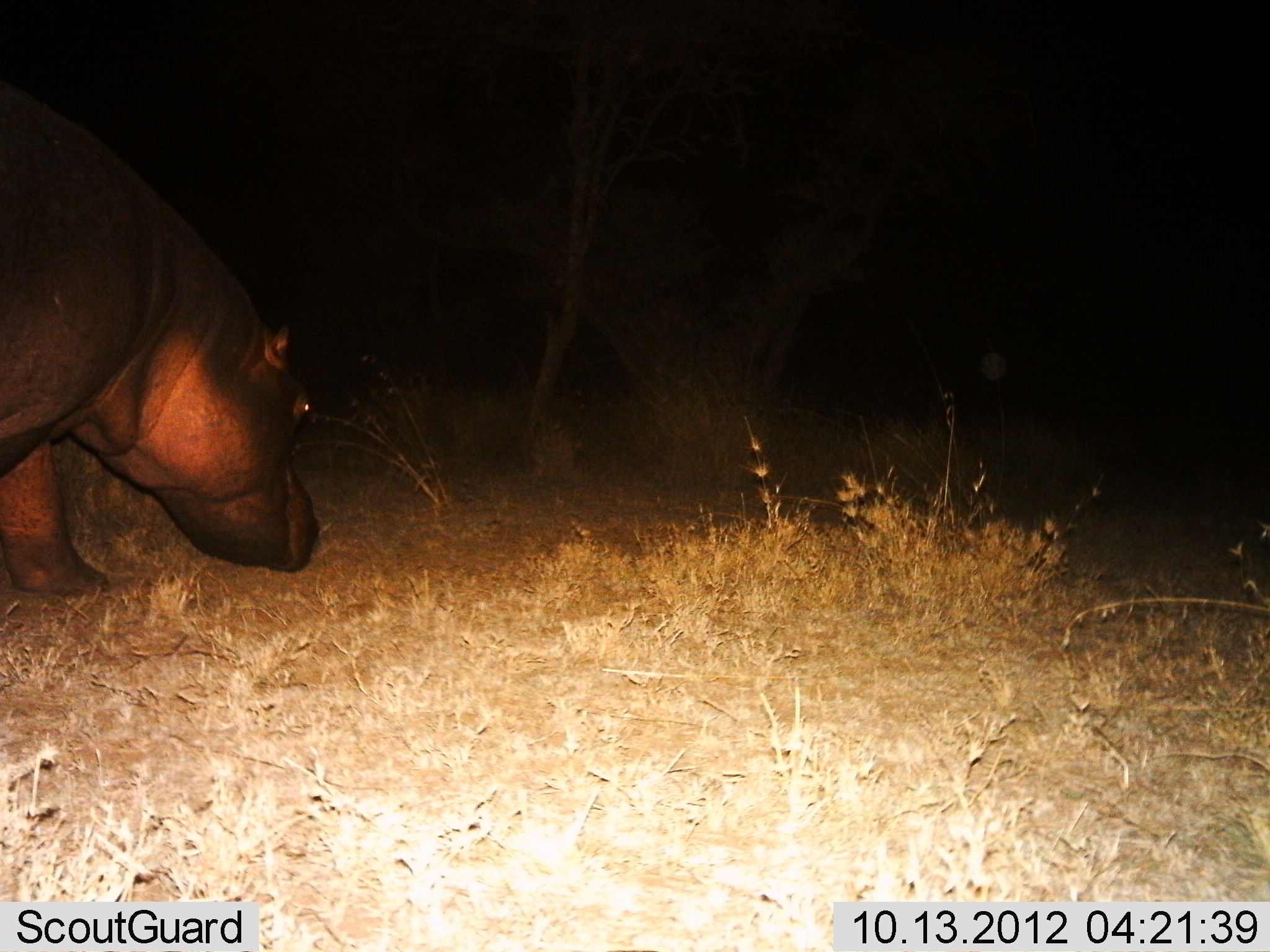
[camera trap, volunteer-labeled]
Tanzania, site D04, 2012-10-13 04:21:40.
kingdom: Animalia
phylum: Chordata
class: Mammalia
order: Artiodactyla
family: Hippopotamidae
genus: Hippopotamus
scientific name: Hippopotamus amphibius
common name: hippopotamus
Hippopotamus (Hippopotamus amphibius), count 1. Behavior (volunteer vote fractions): standing 50%, resting 0%, moving 50%, interacting 0%. Young present (vote fraction): 0%. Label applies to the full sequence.